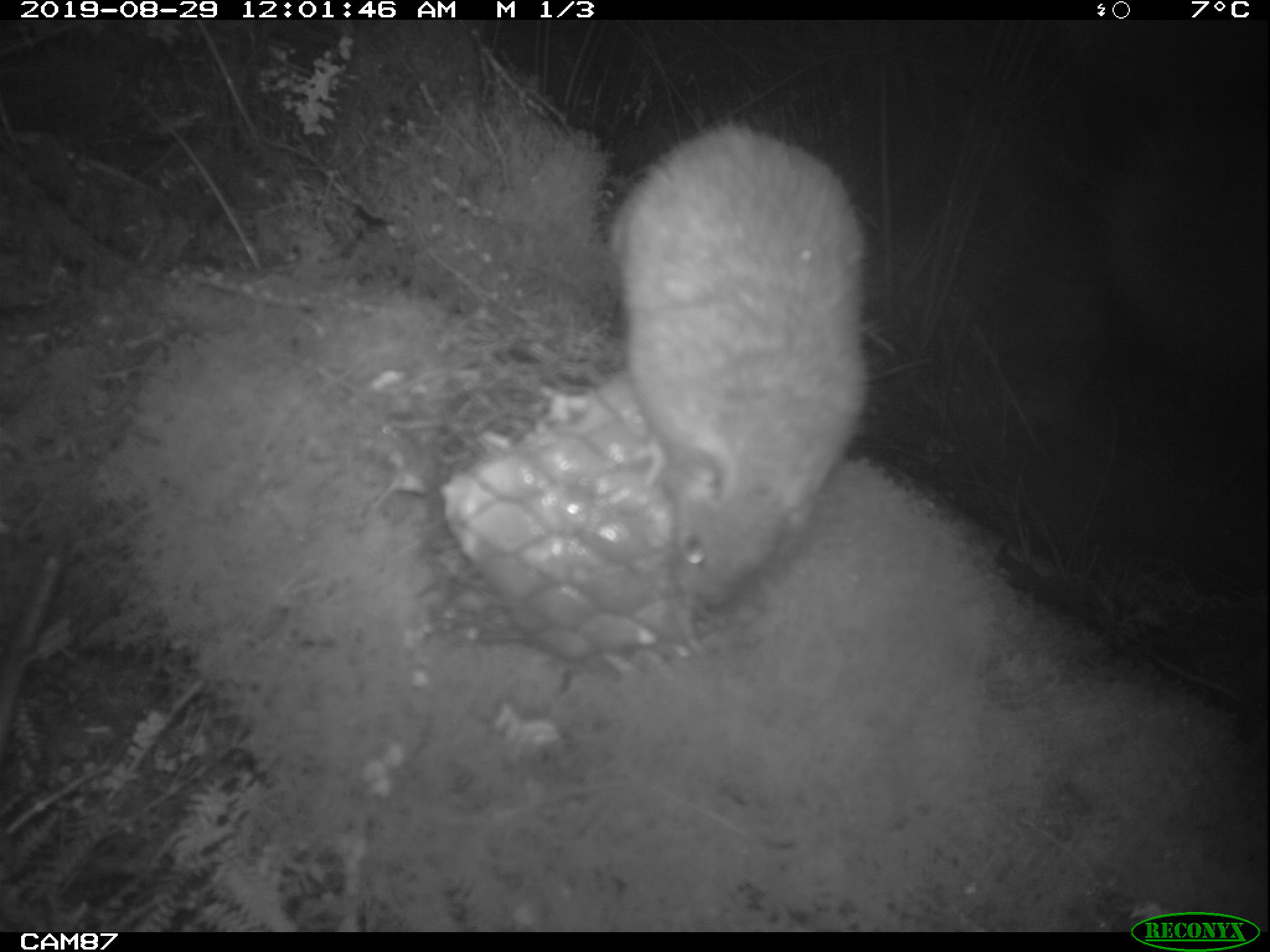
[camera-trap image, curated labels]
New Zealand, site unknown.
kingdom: Animalia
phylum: Chordata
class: Mammalia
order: Rodentia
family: Muridae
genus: Rattus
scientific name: Rattus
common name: rat